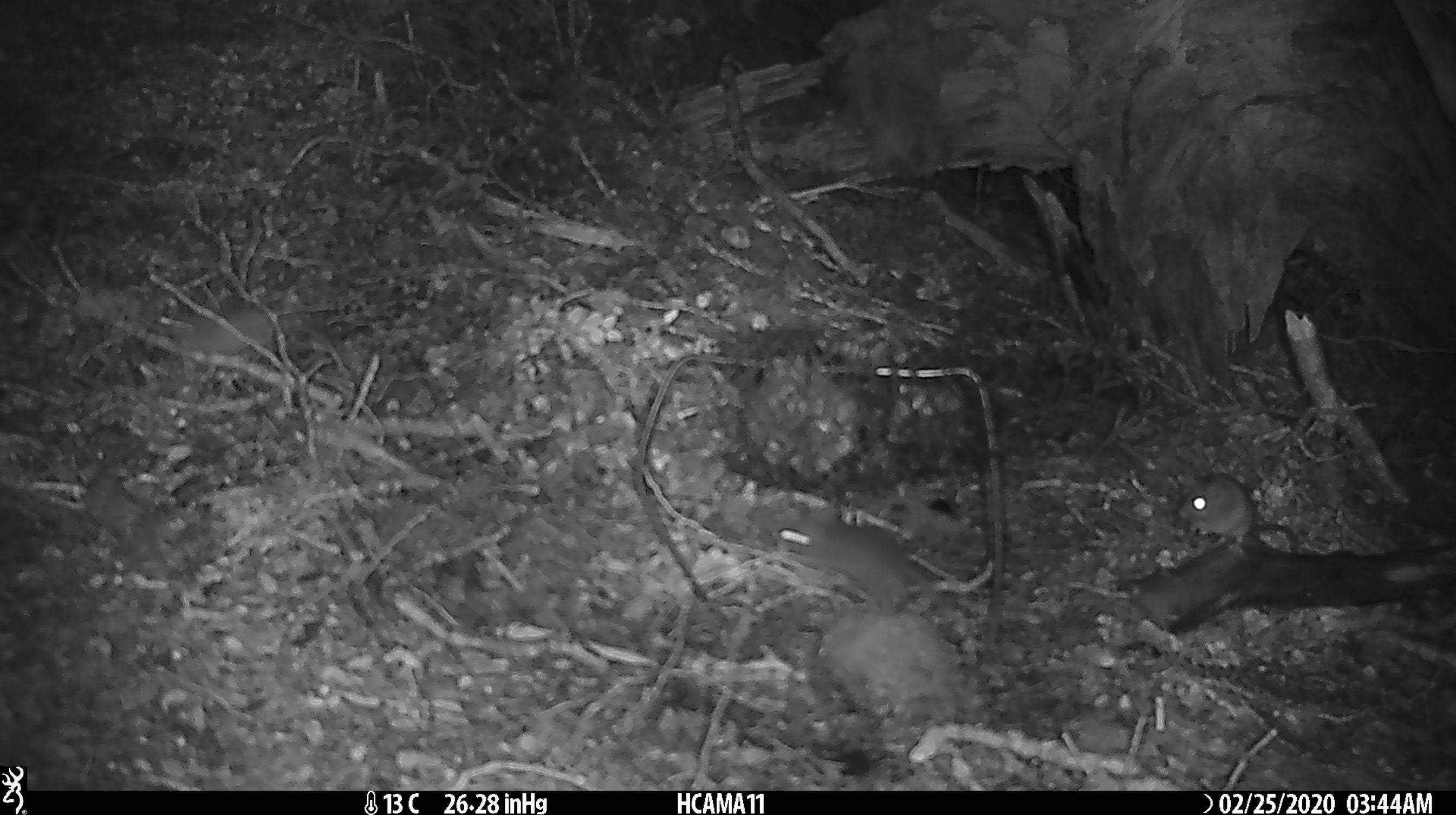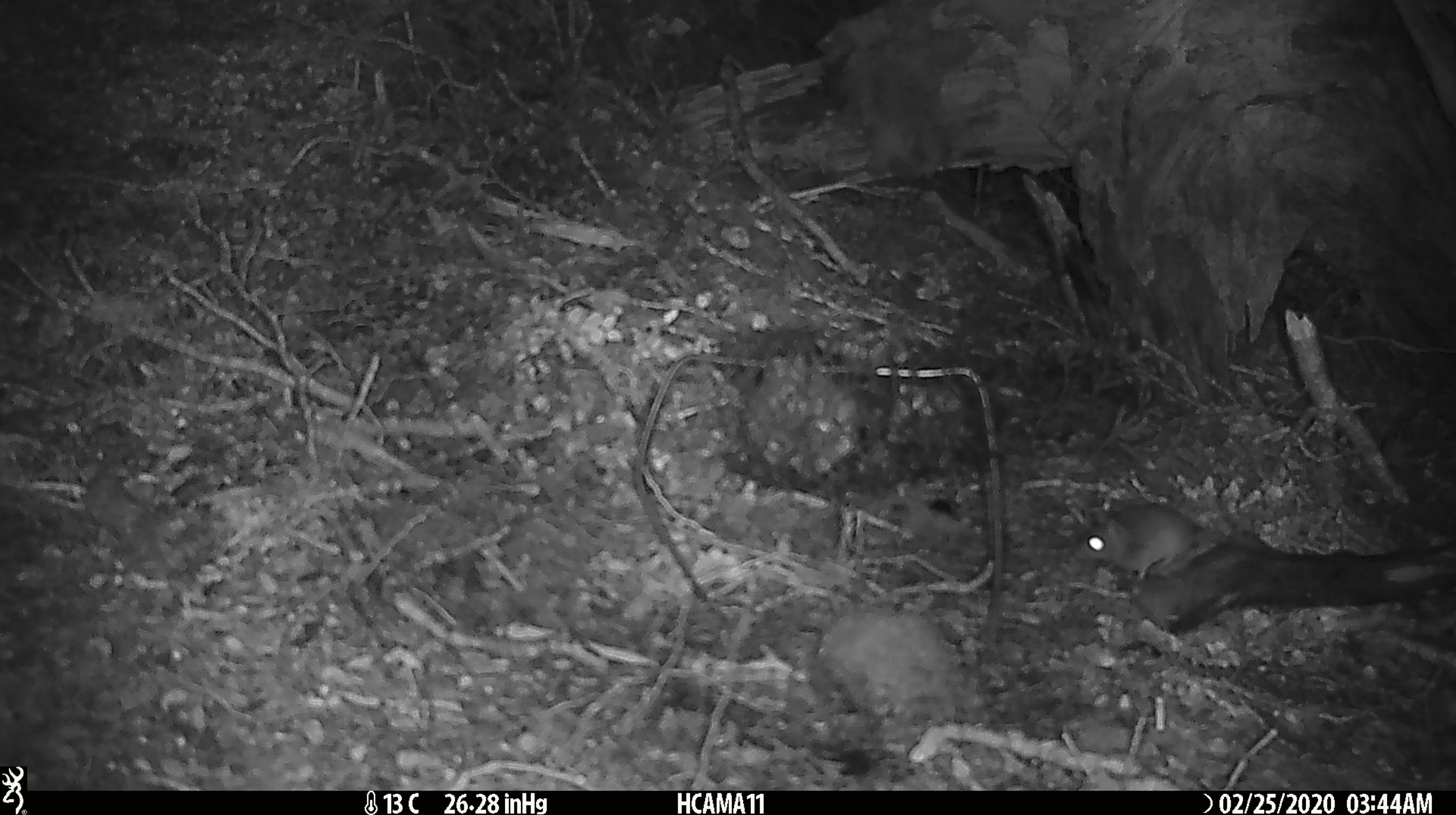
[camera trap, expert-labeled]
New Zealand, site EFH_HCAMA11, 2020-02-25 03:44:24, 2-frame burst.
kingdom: Animalia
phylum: Chordata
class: Mammalia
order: Rodentia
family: Muridae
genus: Mus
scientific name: Mus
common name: mouse